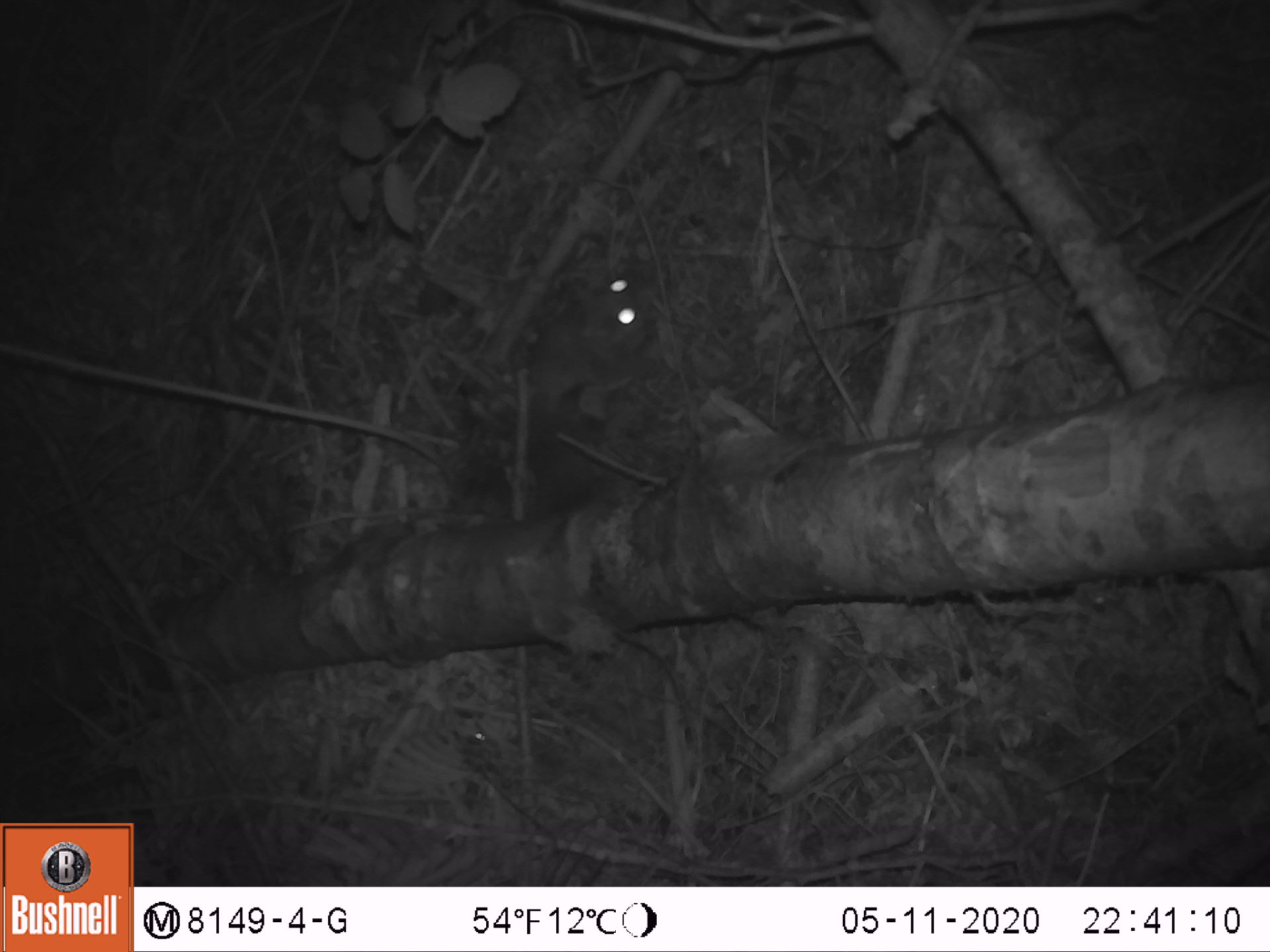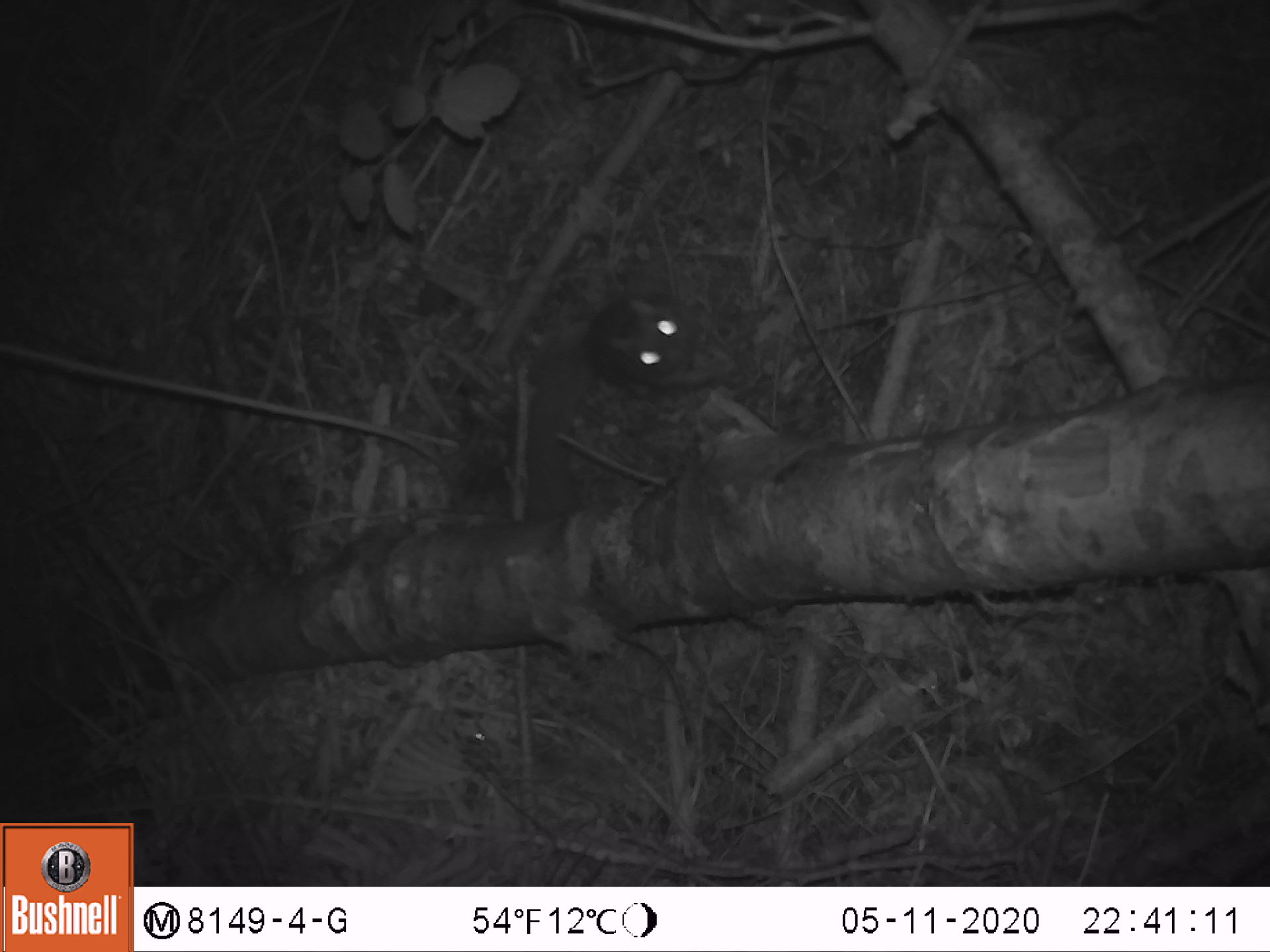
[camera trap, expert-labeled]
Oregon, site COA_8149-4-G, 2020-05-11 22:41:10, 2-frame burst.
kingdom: Animalia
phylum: Chordata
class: Mammalia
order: Rodentia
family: Sciuridae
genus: Glaucomys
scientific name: Glaucomys oregonensis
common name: humboldt's flying squirrel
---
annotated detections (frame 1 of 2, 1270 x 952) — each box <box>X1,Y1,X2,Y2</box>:
humboldt's flying squirrel: <box>504,247,675,457</box>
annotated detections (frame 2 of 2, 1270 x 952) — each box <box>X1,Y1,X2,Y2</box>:
humboldt's flying squirrel: <box>520,271,751,516</box>